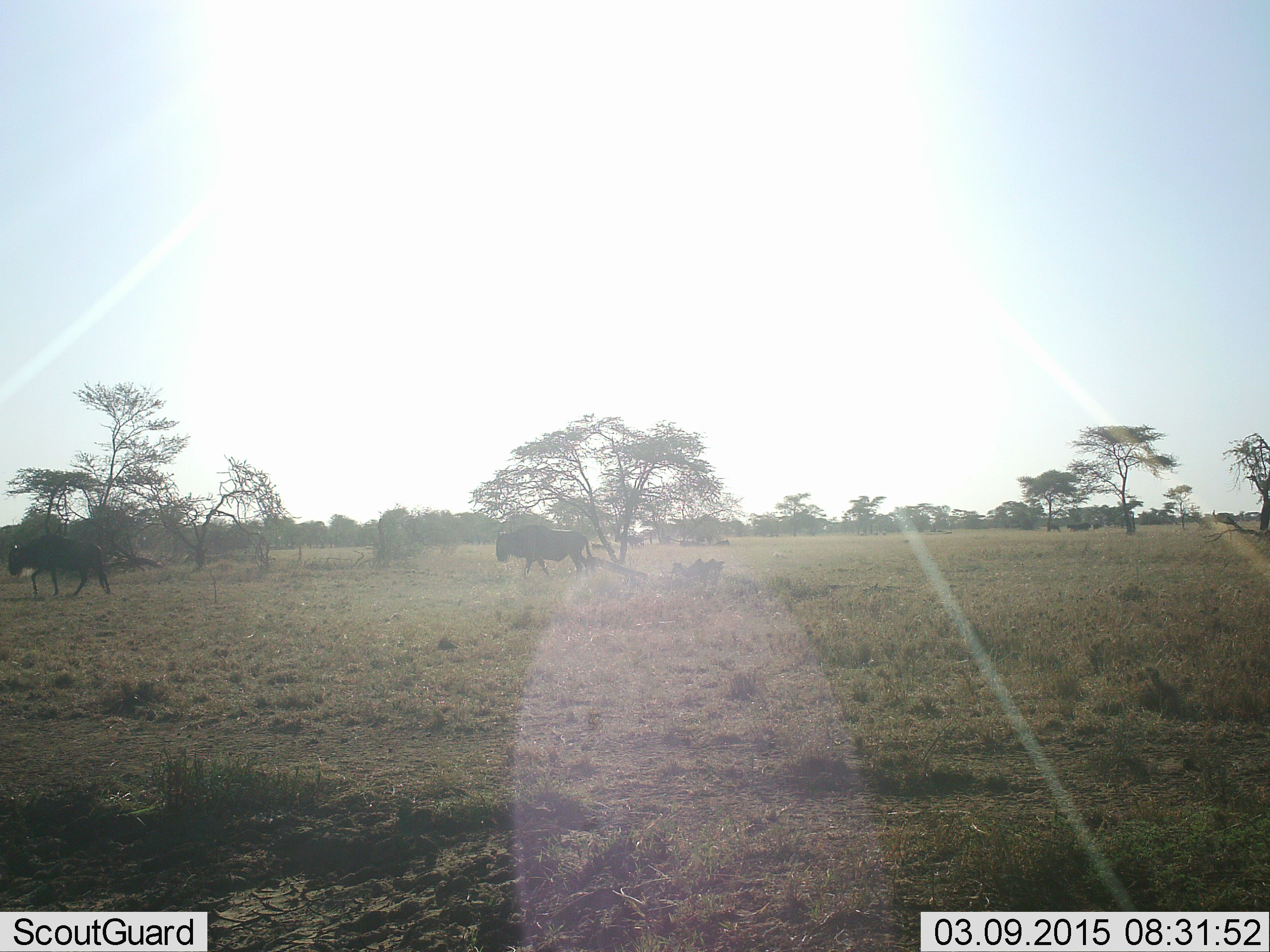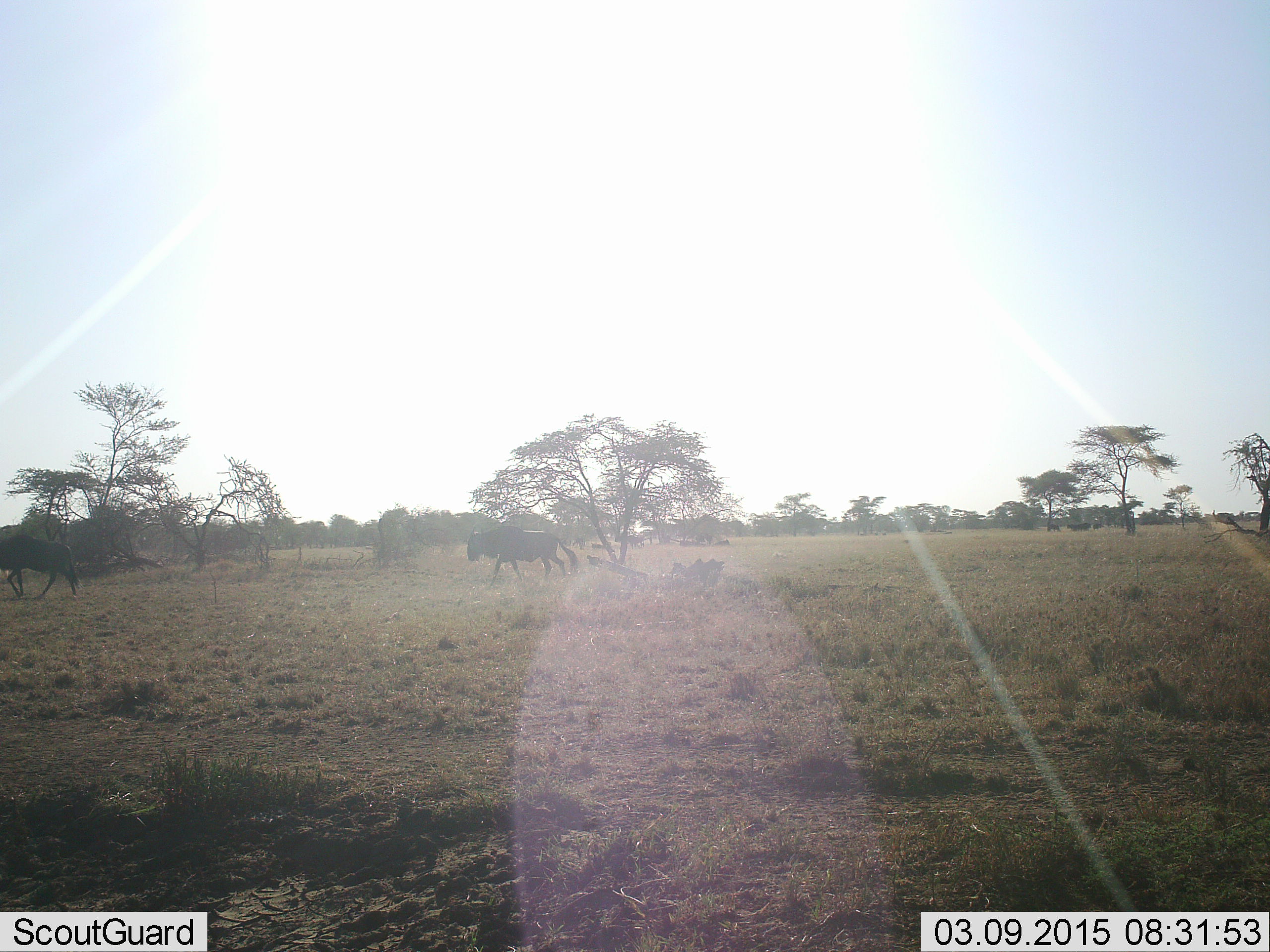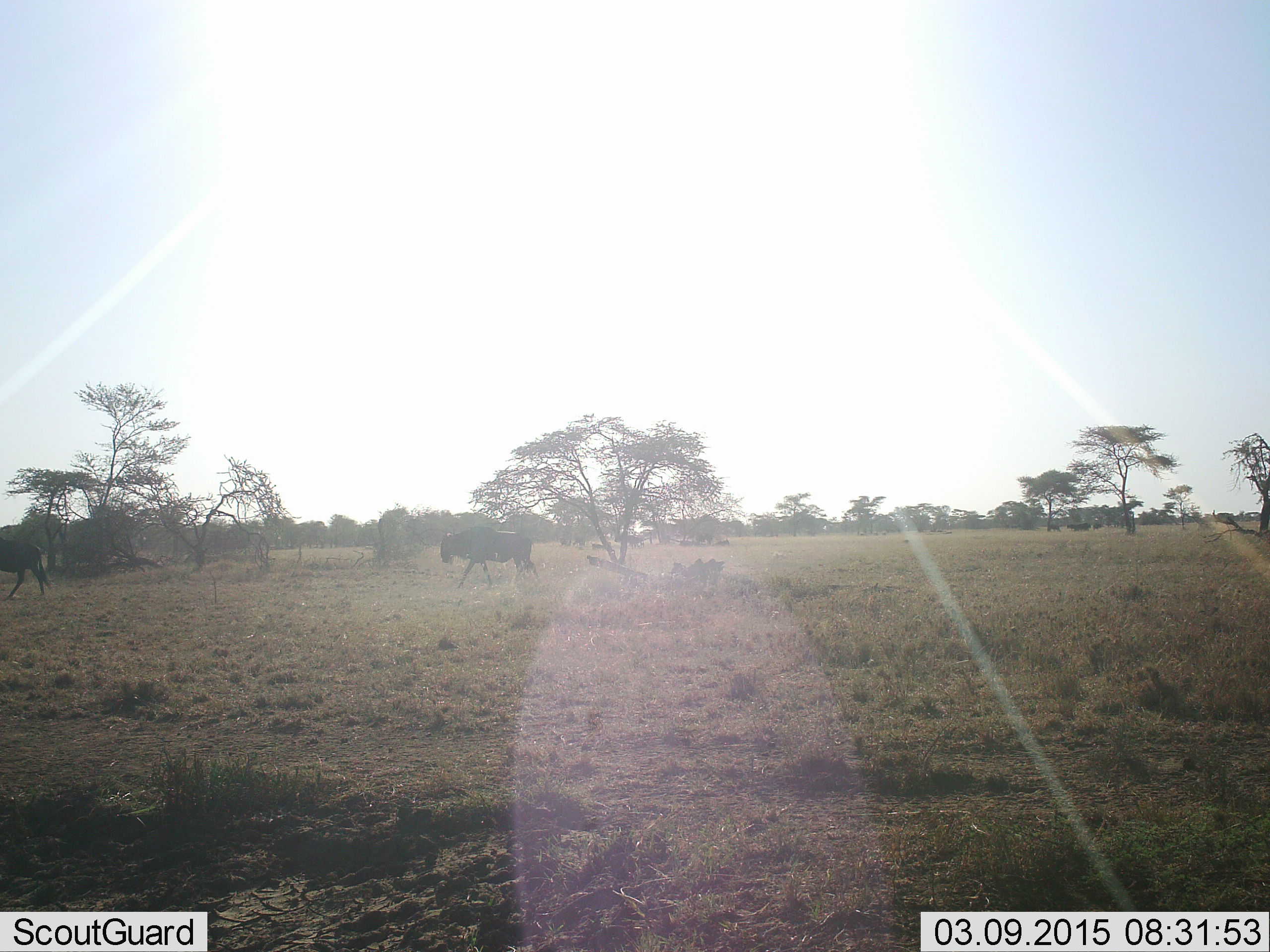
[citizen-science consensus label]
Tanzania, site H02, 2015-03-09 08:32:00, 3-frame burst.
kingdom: Animalia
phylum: Chordata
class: Mammalia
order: Artiodactyla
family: Bovidae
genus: Connochaetes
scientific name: Connochaetes taurinus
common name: blue wildebeest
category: wildebeest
Wildebeest (blue wildebeest) (Connochaetes taurinus), count 2. Behavior (volunteer vote fractions): standing 0%, resting 0%, moving 100%, interacting 0%. Young present (vote fraction): 0%. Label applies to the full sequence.